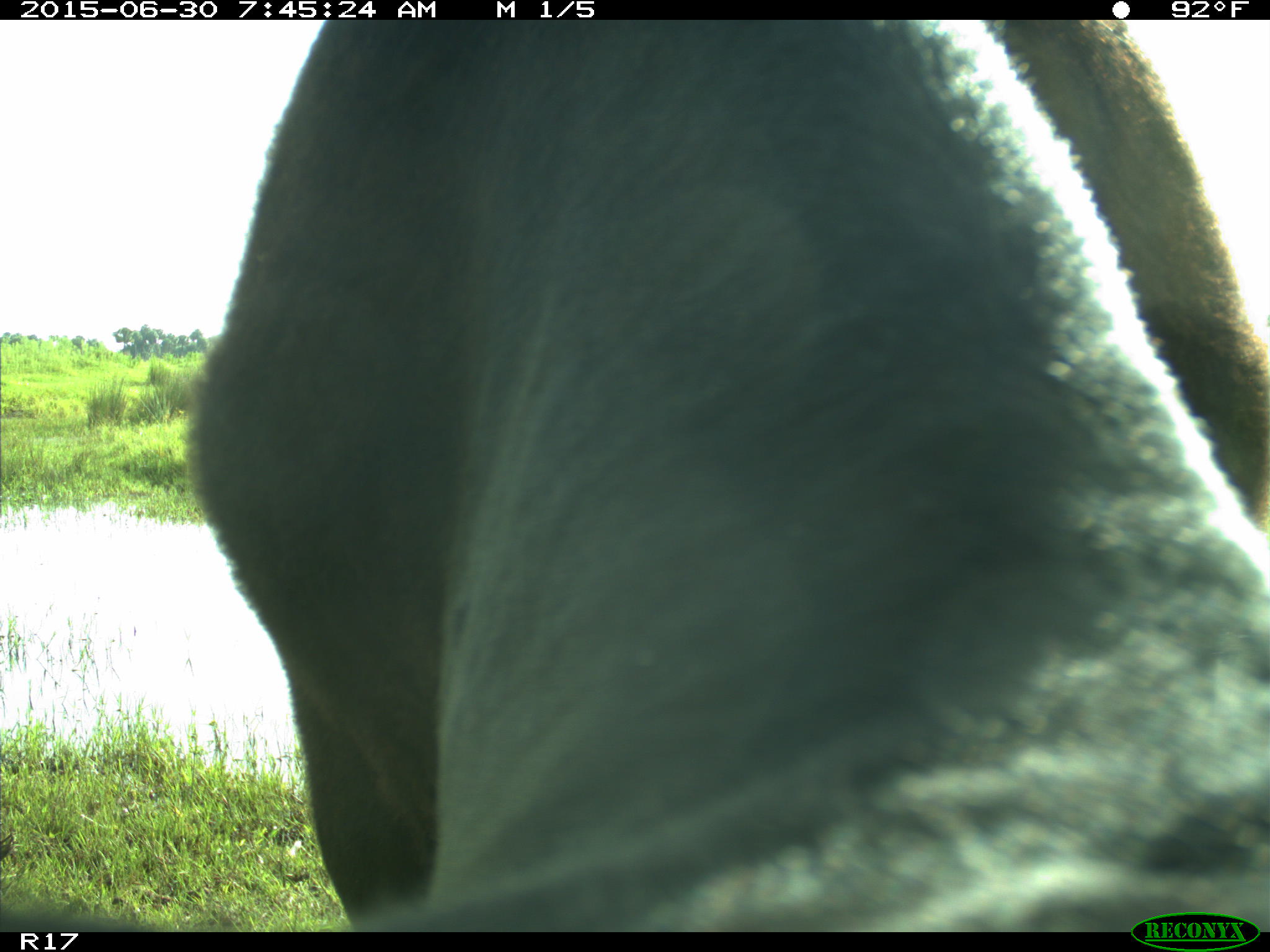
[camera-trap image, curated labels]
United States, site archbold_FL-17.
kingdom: Animalia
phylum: Chordata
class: Mammalia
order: Artiodactyla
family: Bovidae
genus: Bos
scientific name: Bos taurus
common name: domestic cow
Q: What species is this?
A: Bos taurus (domestic cow).